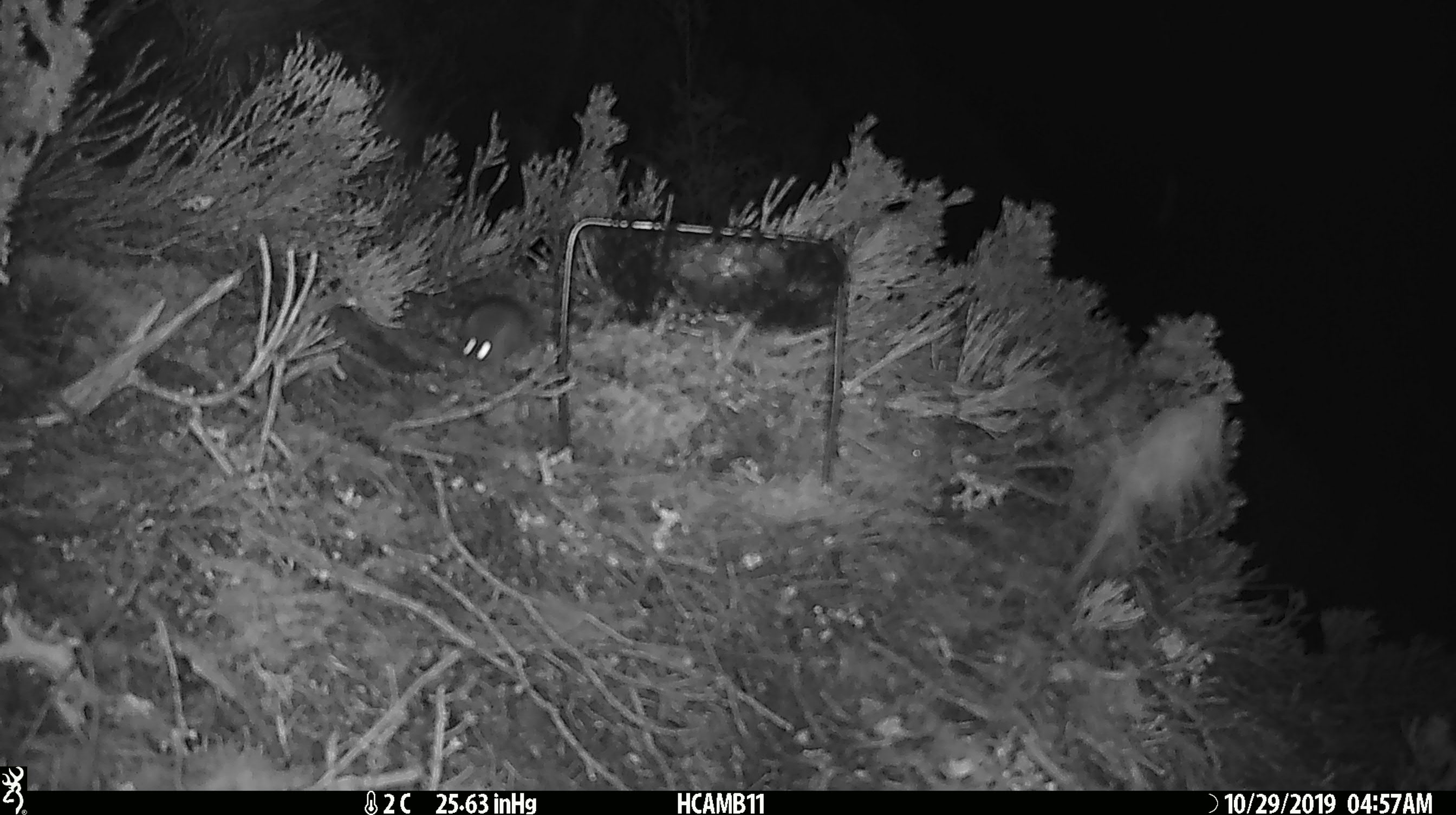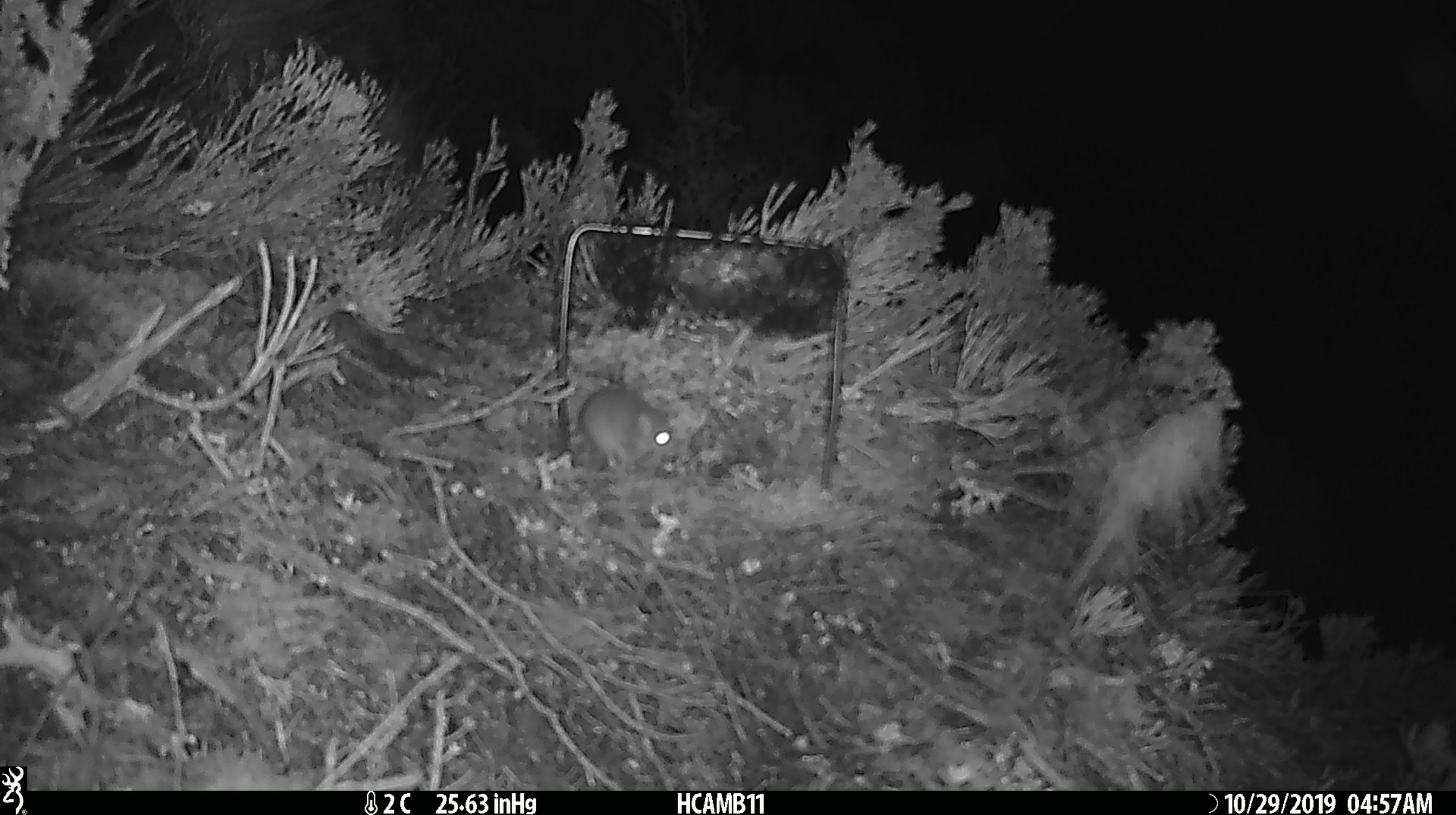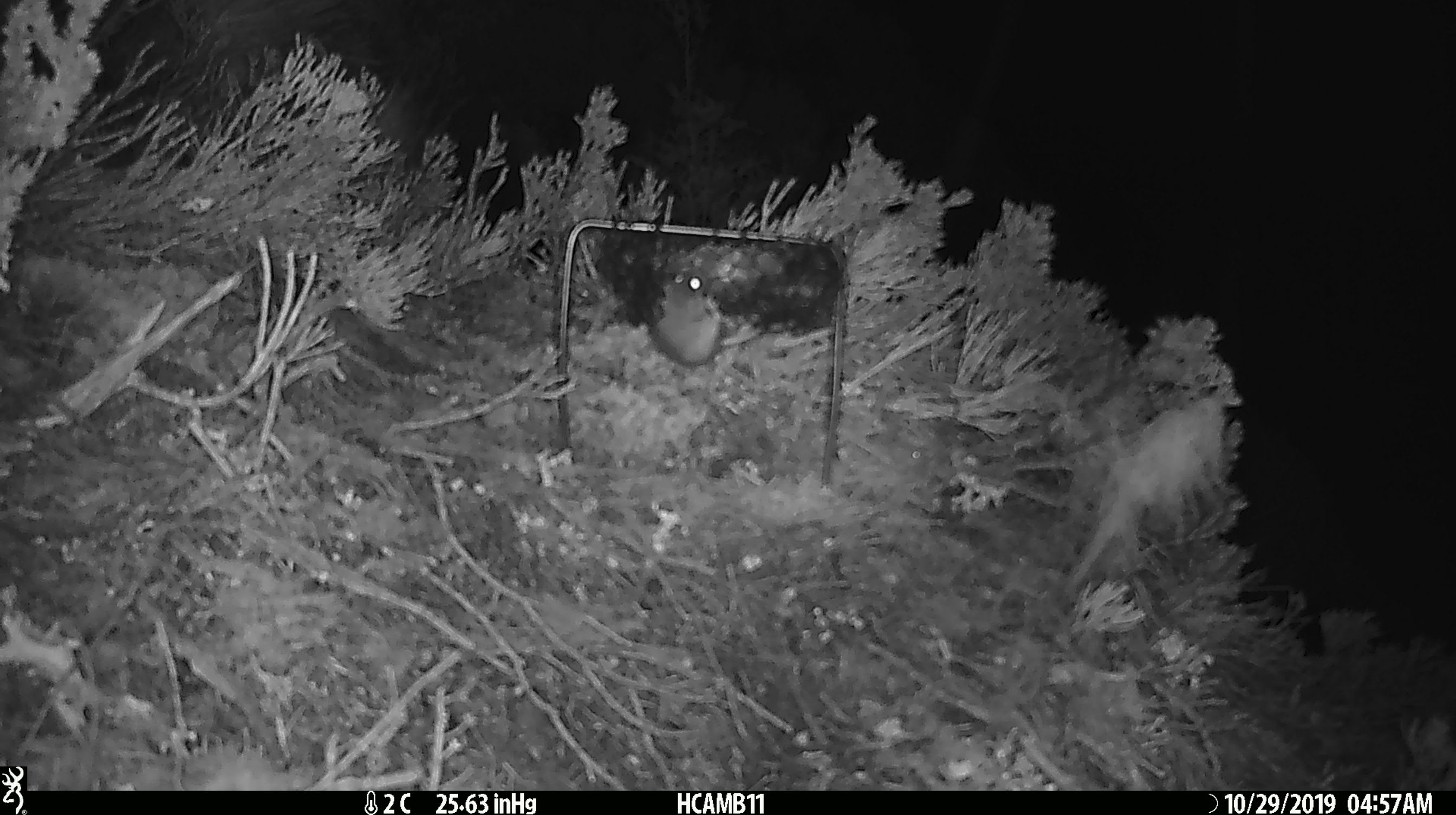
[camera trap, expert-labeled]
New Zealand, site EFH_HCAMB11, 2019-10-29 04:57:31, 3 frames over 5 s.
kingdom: Animalia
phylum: Chordata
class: Mammalia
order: Rodentia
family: Muridae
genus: Mus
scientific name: Mus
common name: mouse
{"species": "mouse (Mus)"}